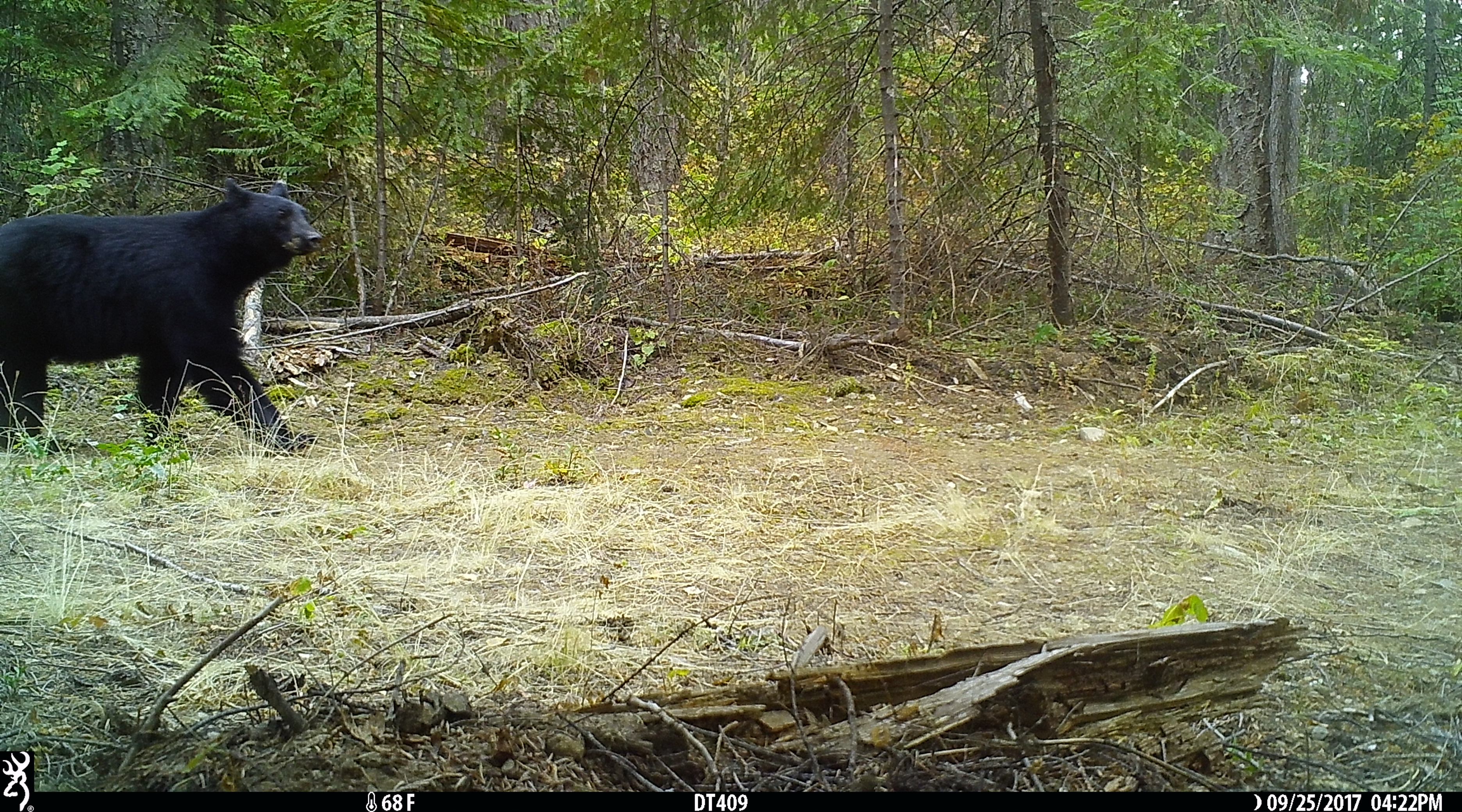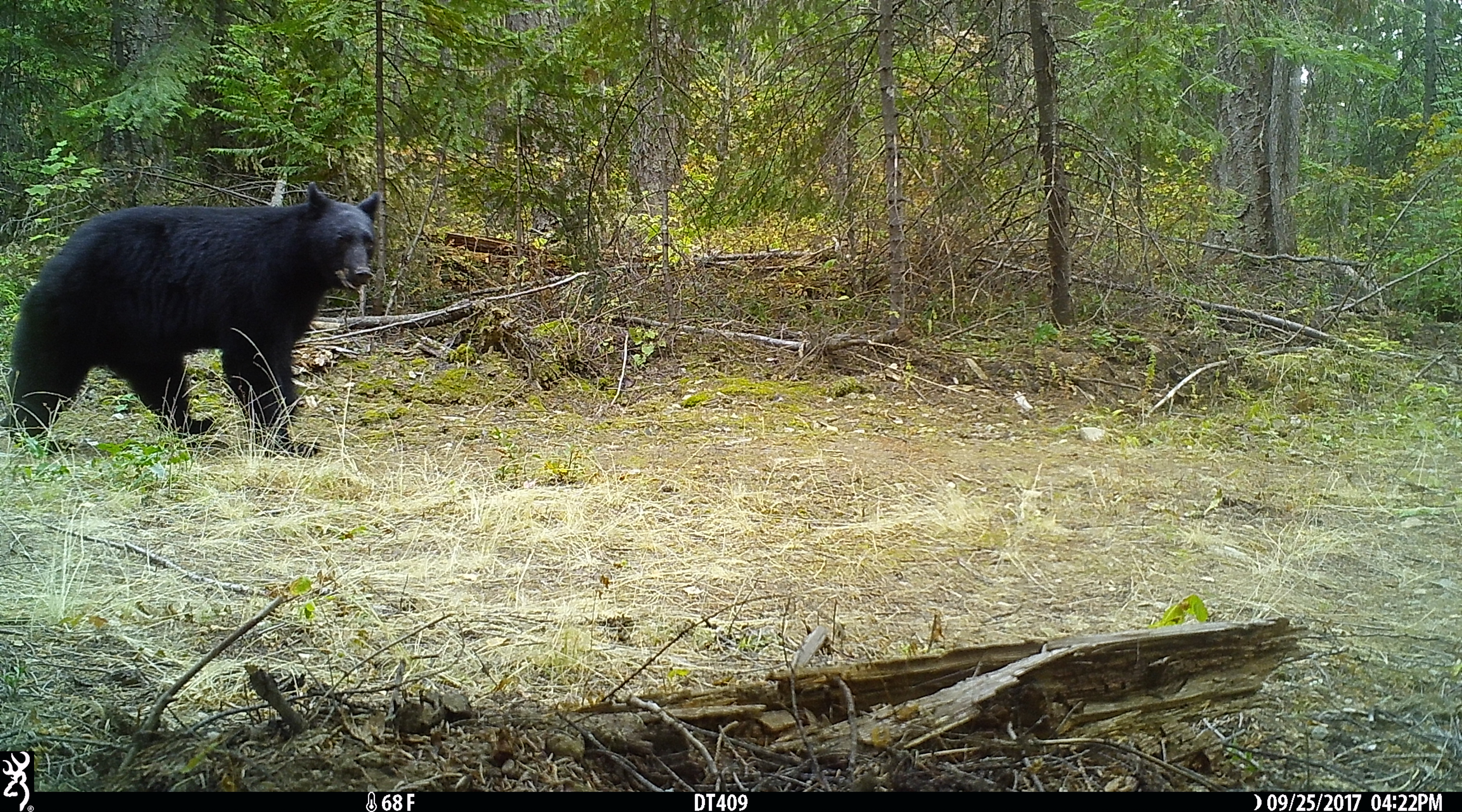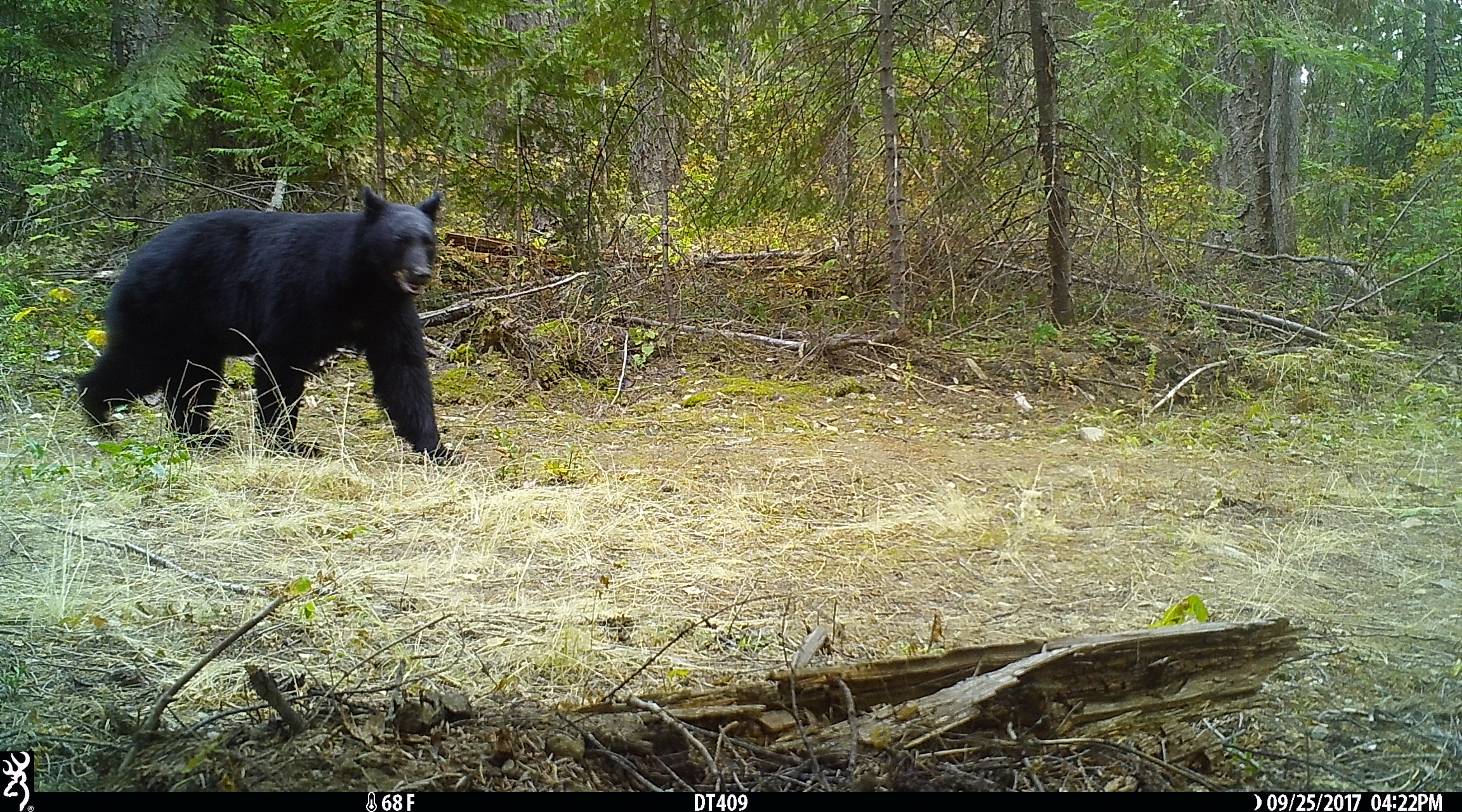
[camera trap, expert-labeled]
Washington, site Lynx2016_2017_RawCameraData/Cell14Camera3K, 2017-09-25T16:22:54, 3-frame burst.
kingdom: Animalia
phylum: Chordata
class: Mammalia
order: Carnivora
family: Ursidae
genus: Ursus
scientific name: Ursus americanus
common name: american black bear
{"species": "Ursus americanus (american black bear)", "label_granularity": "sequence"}